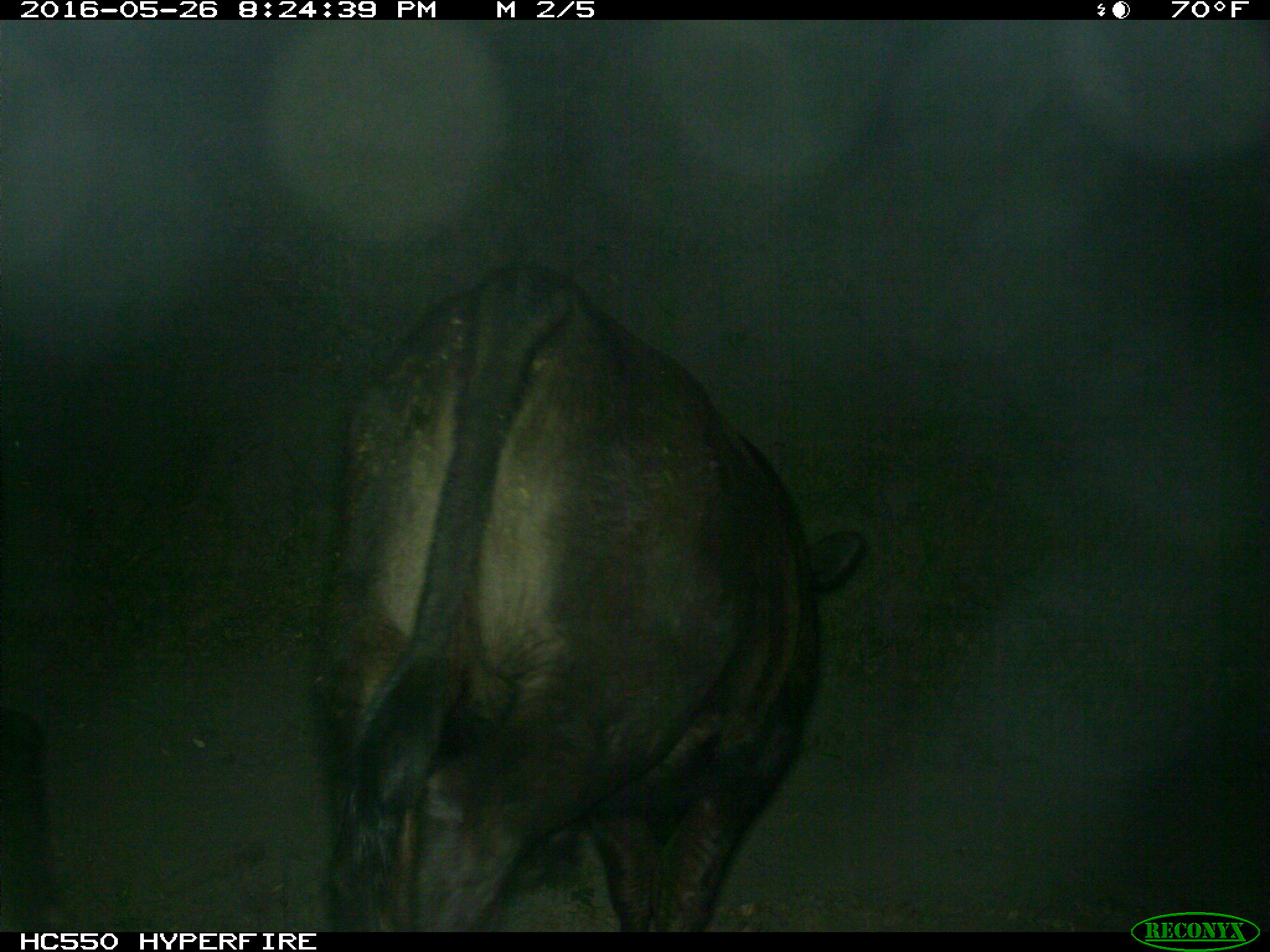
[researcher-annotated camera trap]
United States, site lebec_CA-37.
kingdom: Animalia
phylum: Chordata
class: Mammalia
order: Artiodactyla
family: Bovidae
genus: Bos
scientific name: Bos taurus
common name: domestic cow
Bos taurus (domestic cow).